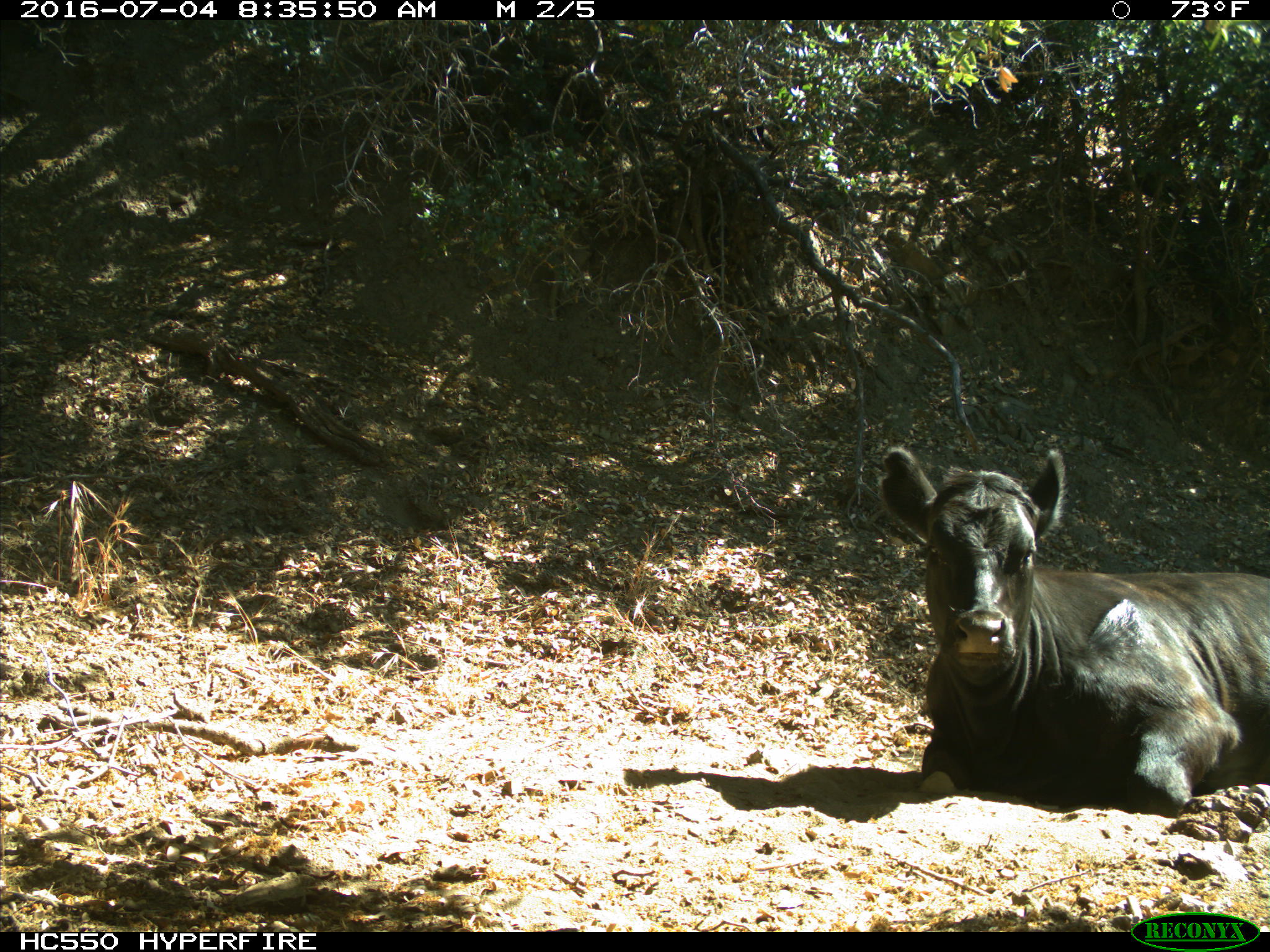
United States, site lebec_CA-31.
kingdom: Animalia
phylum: Chordata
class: Mammalia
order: Artiodactyla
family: Bovidae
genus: Bos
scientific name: Bos taurus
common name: domestic cow